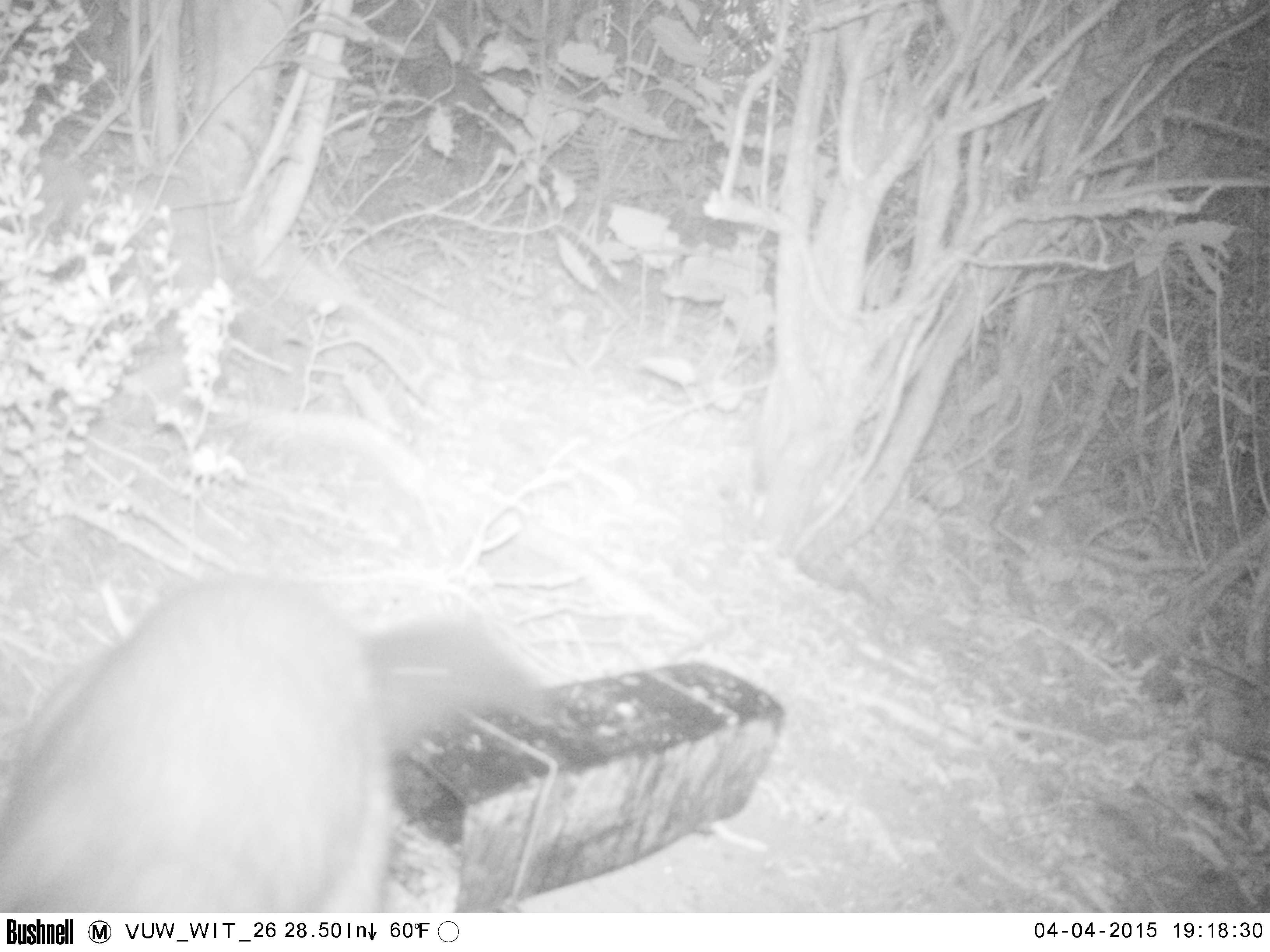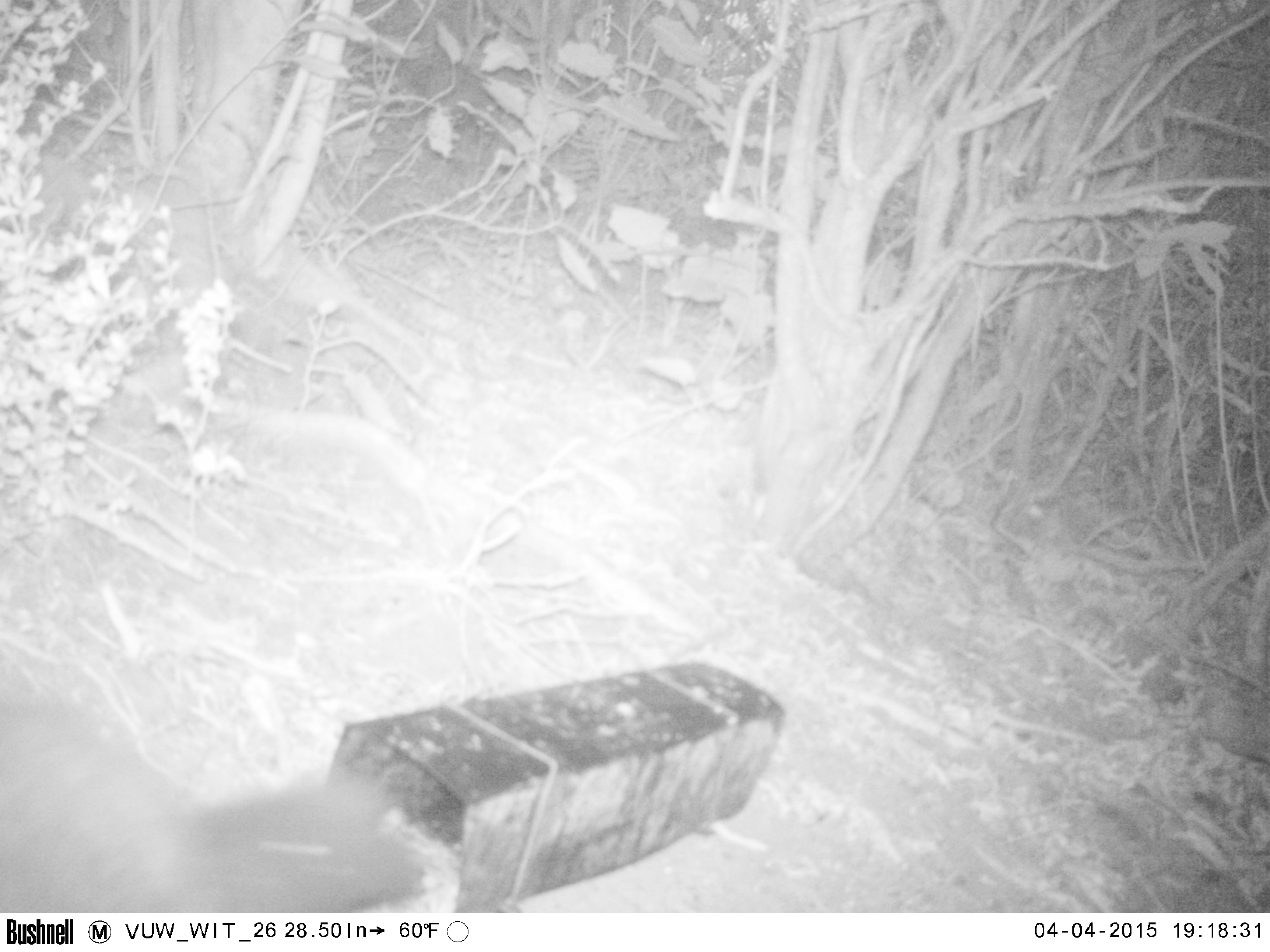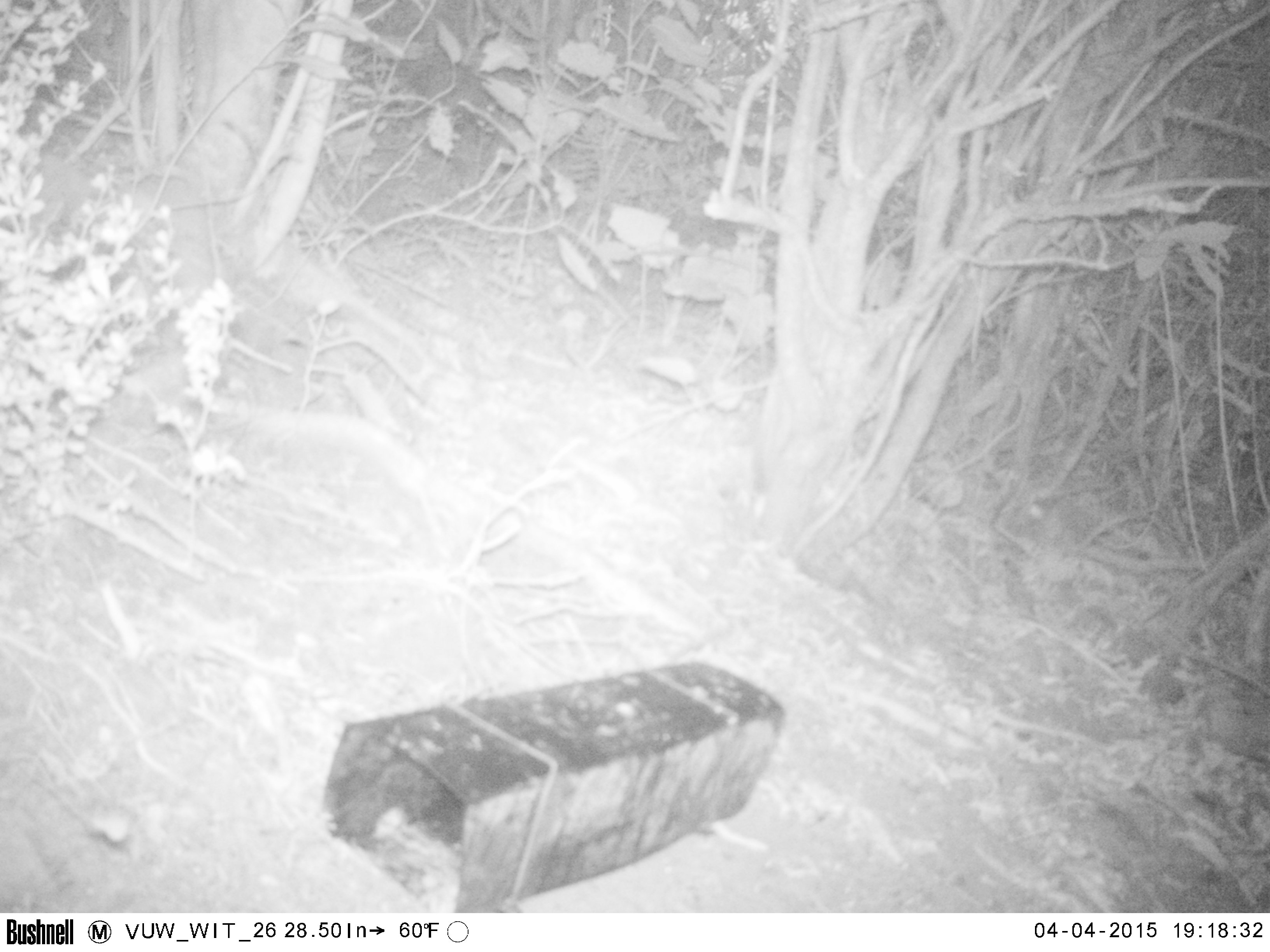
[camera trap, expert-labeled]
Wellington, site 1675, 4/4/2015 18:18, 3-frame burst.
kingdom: Animalia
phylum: Chordata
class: Mammalia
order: Didelphimorphia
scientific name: Didelphimorphia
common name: possum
Possum (Didelphimorphia).